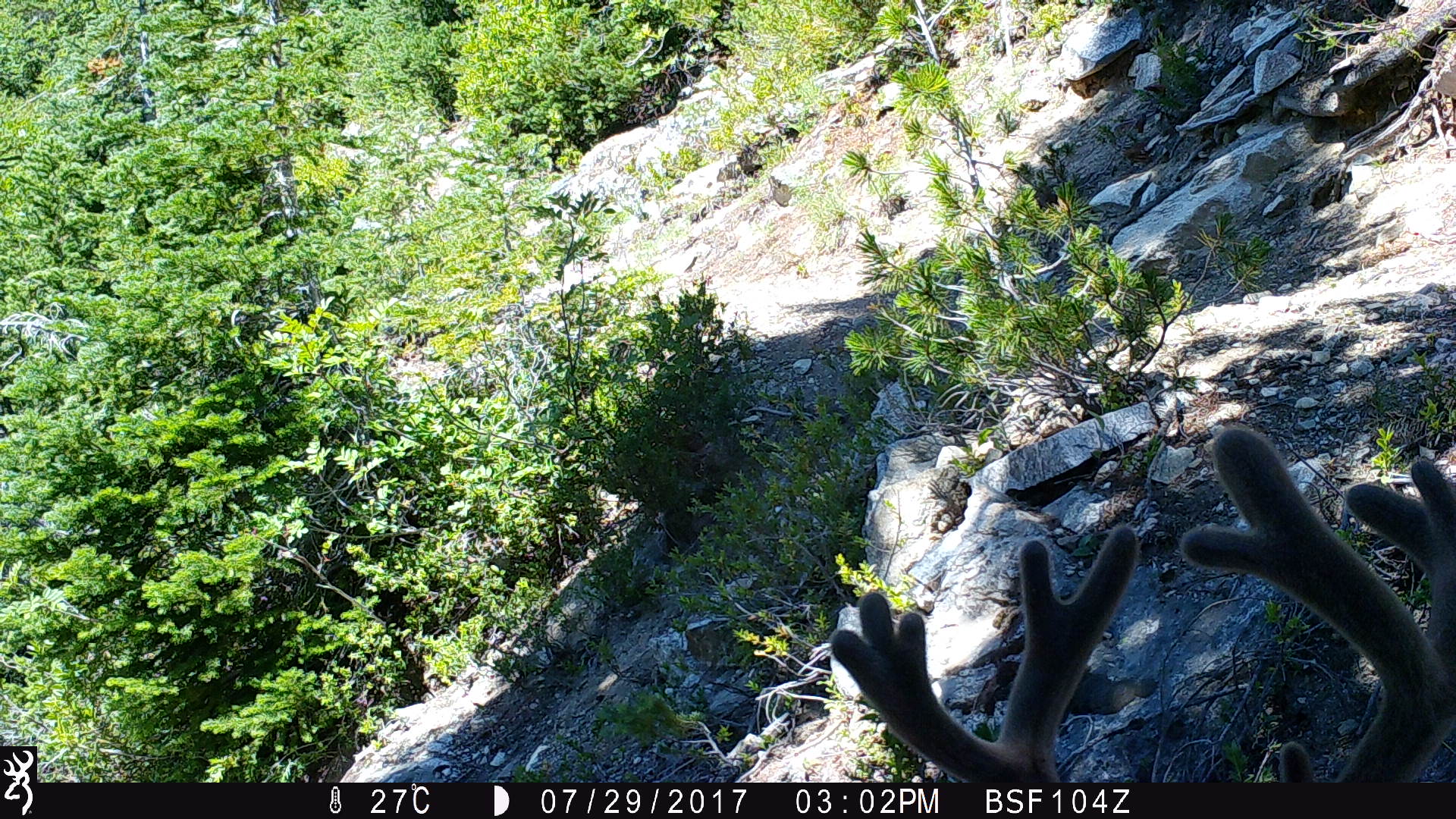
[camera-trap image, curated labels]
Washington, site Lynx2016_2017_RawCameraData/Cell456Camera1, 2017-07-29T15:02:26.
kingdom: Animalia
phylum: Chordata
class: Mammalia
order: Artiodactyla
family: Cervidae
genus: Odocoileus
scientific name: Odocoileus hemionus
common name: mule deer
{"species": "Odocoileus hemionus (mule deer)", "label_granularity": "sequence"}